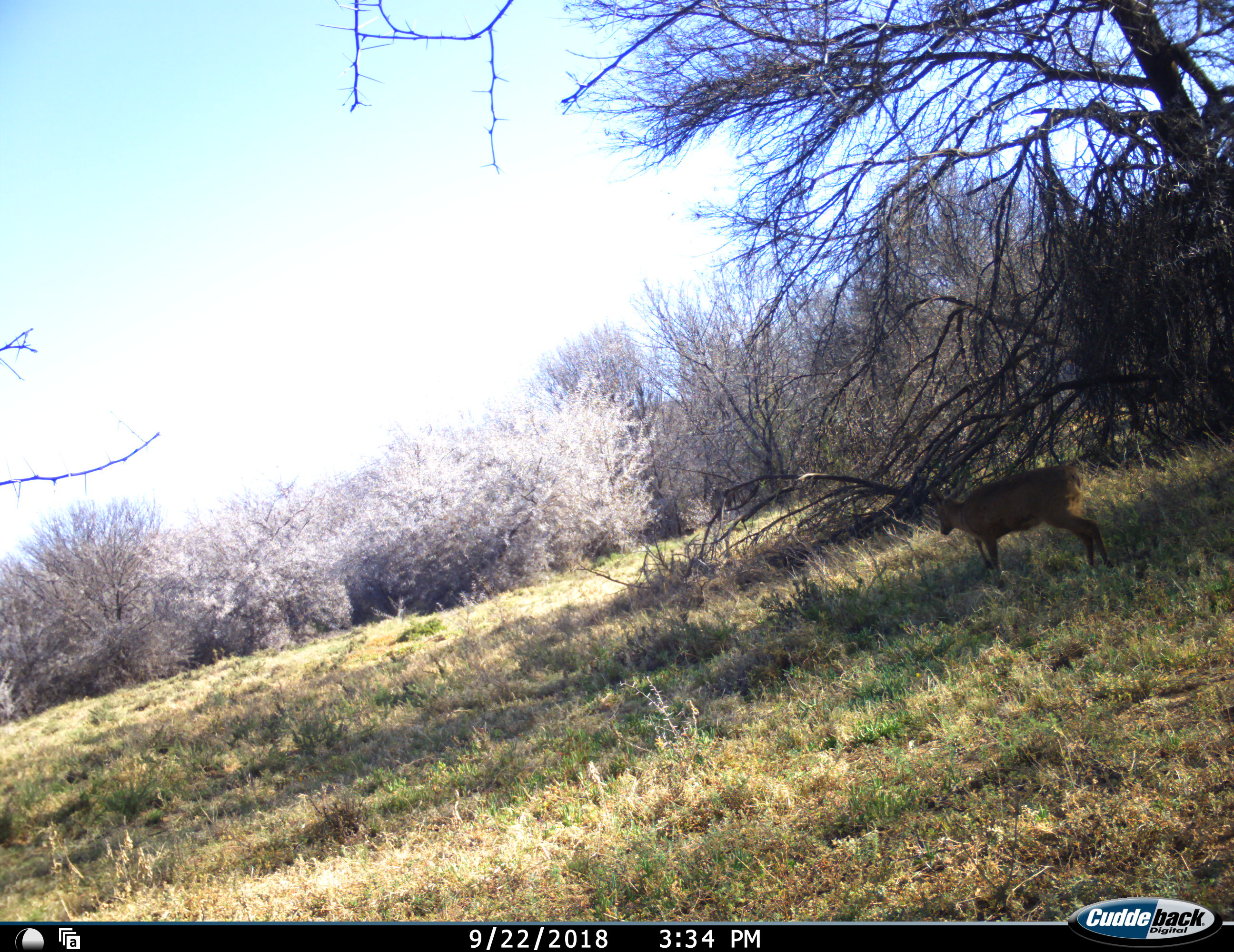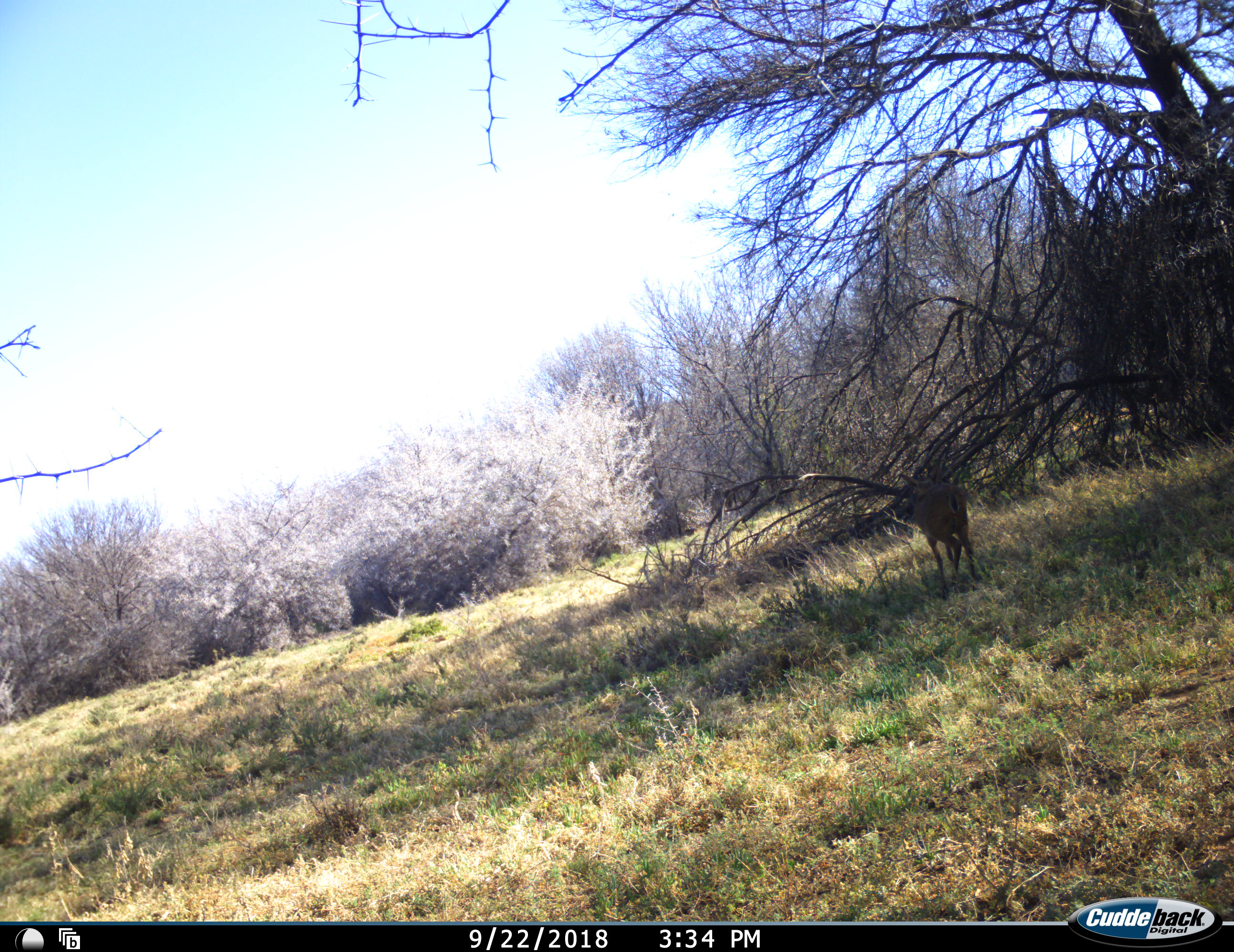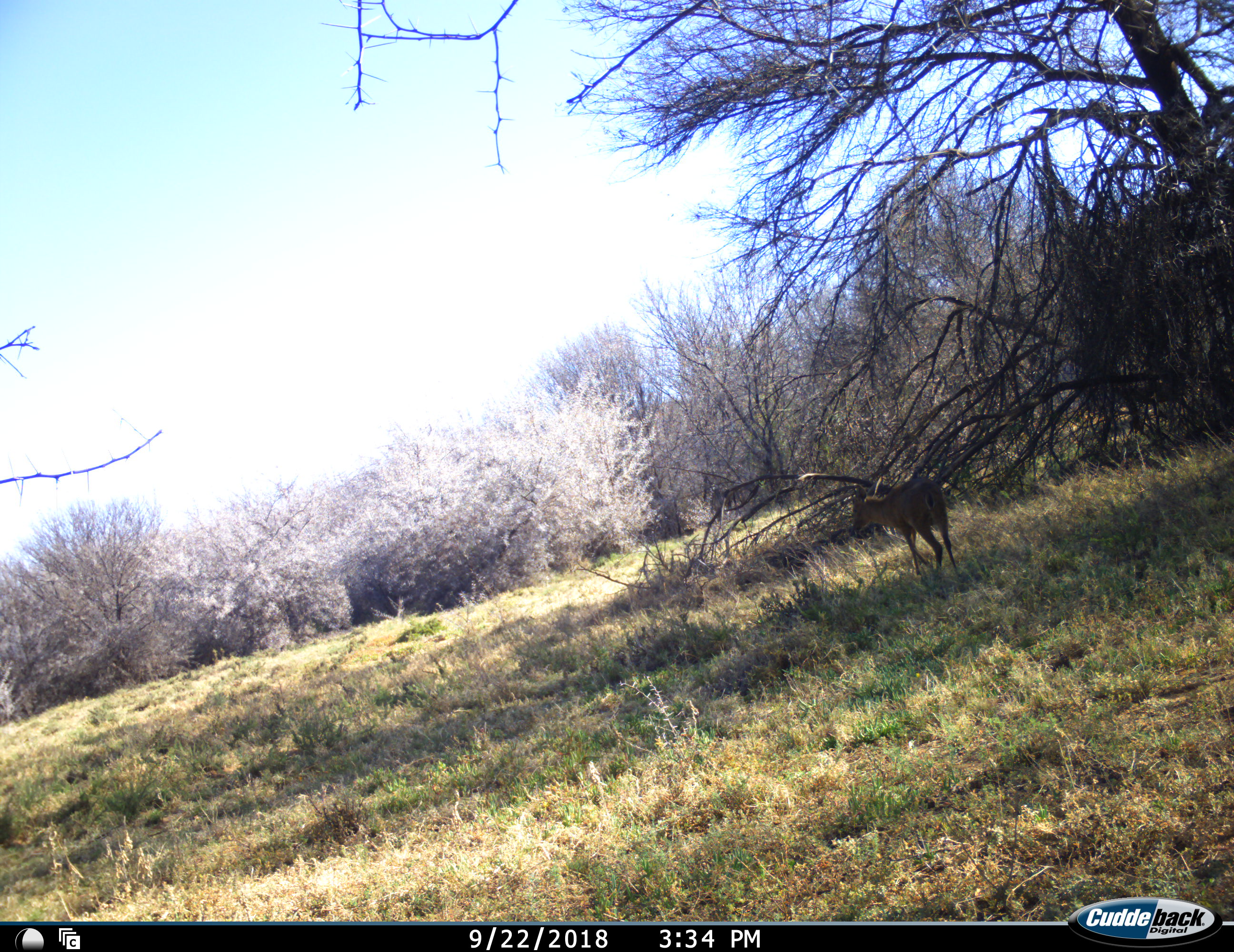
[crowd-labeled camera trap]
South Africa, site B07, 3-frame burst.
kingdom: Animalia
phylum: Chordata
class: Mammalia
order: Artiodactyla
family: Bovidae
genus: Sylvicapra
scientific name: Sylvicapra grimmia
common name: common grey duiker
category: duikercommongrey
Duikercommongrey (common grey duiker) (Sylvicapra grimmia), count 1. Behavior (volunteer vote fractions): standing 0%, resting 0%, moving 100%, interacting 0%. Young present (vote fraction): 0%. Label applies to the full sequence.